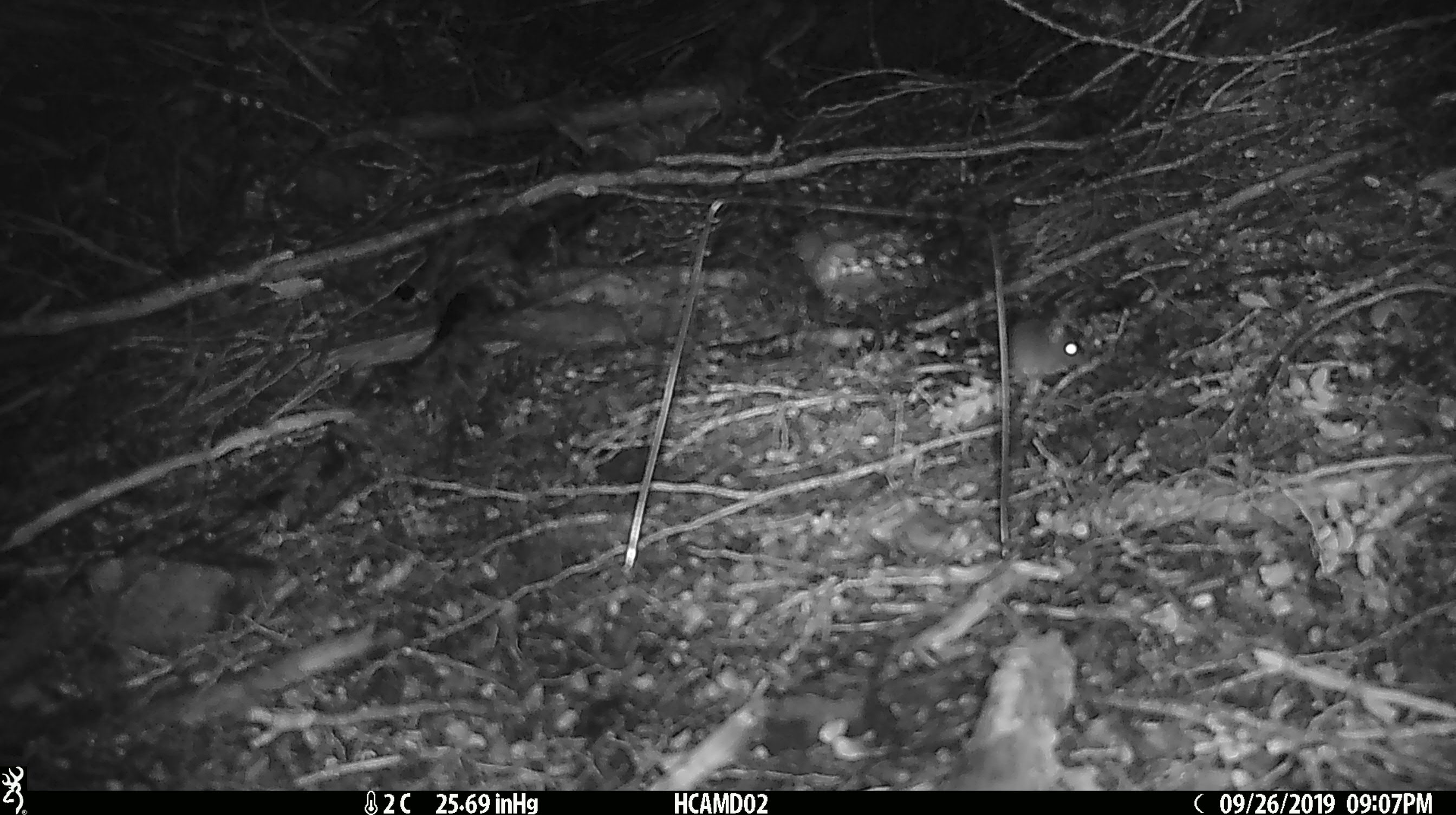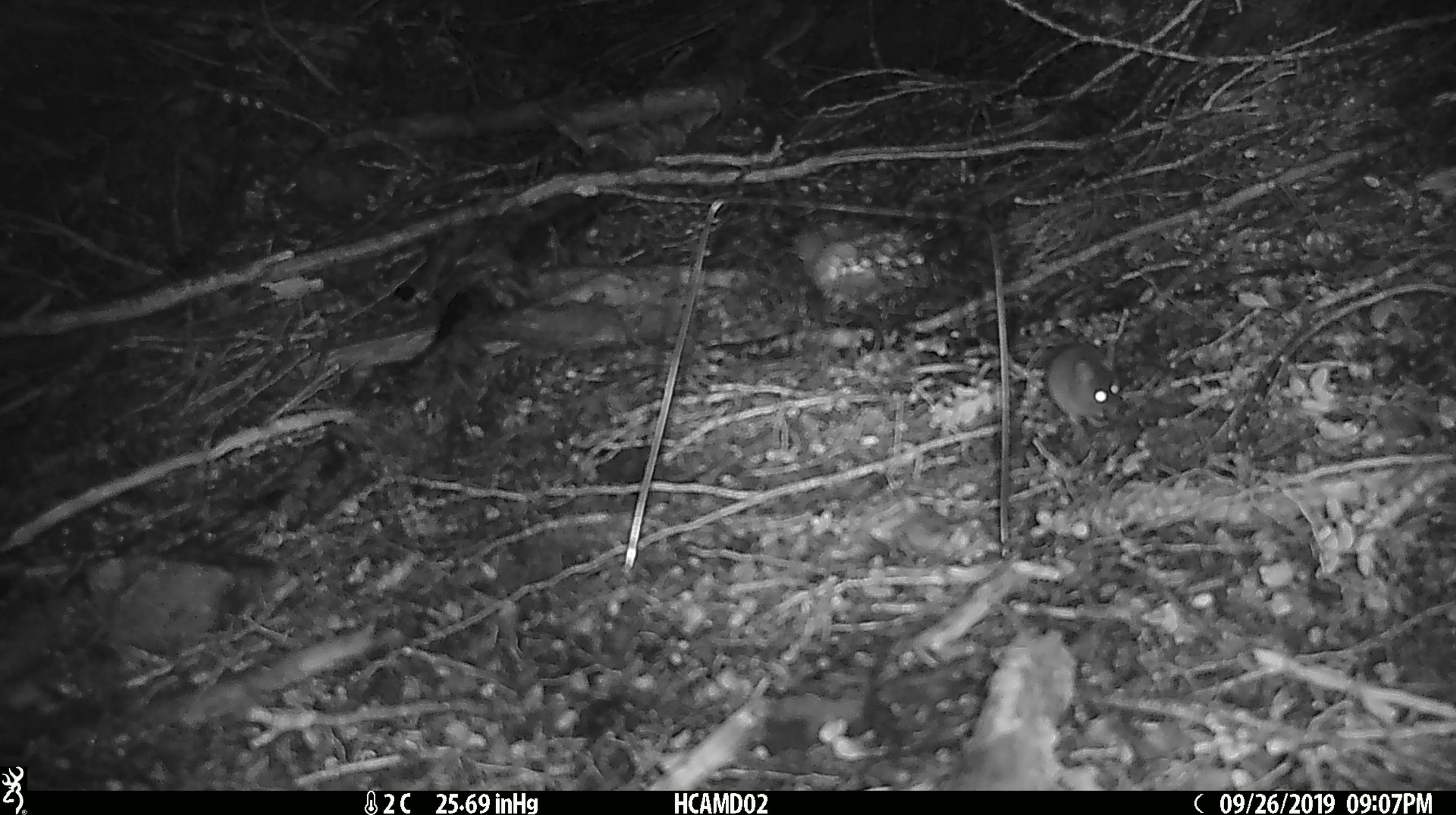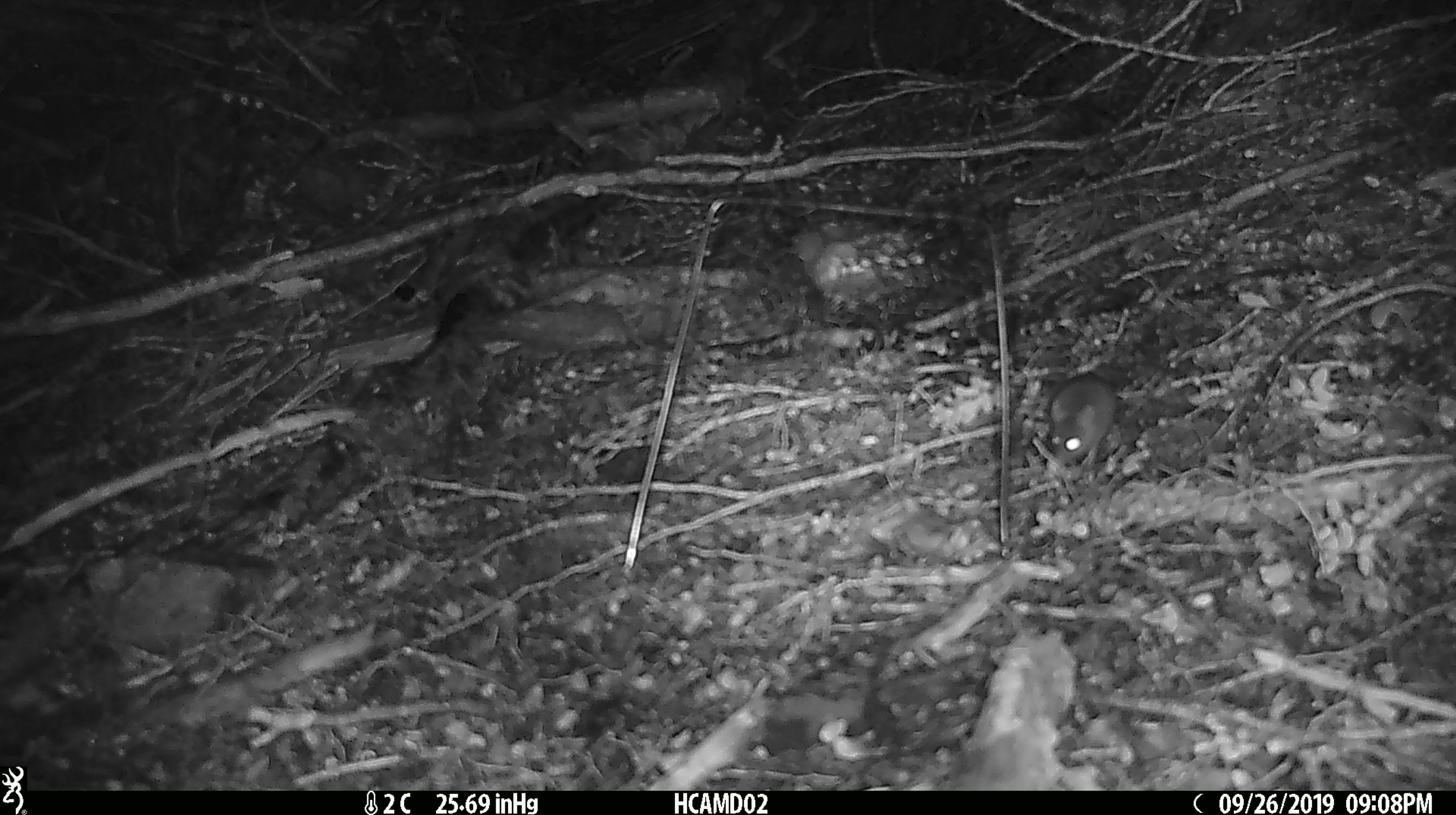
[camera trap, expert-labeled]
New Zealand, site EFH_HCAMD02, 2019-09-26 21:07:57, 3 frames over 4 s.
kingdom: Animalia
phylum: Chordata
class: Mammalia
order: Rodentia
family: Muridae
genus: Mus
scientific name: Mus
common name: mouse